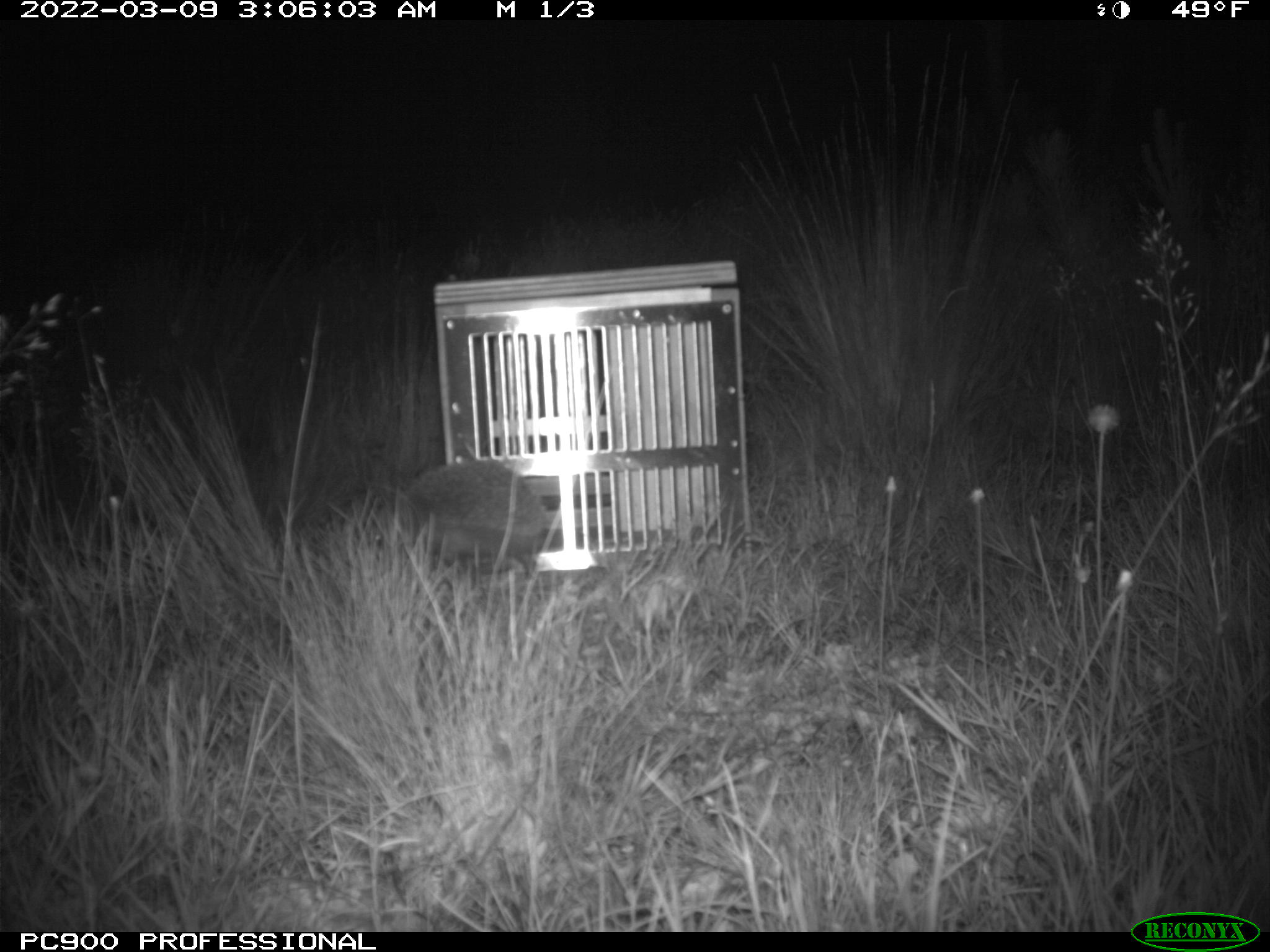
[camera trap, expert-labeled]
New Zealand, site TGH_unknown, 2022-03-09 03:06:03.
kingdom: Animalia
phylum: Chordata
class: Mammalia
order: Eulipotyphla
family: Erinaceidae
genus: Erinaceus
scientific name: Erinaceus europaeus europaeus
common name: european hedgehog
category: hedgehog